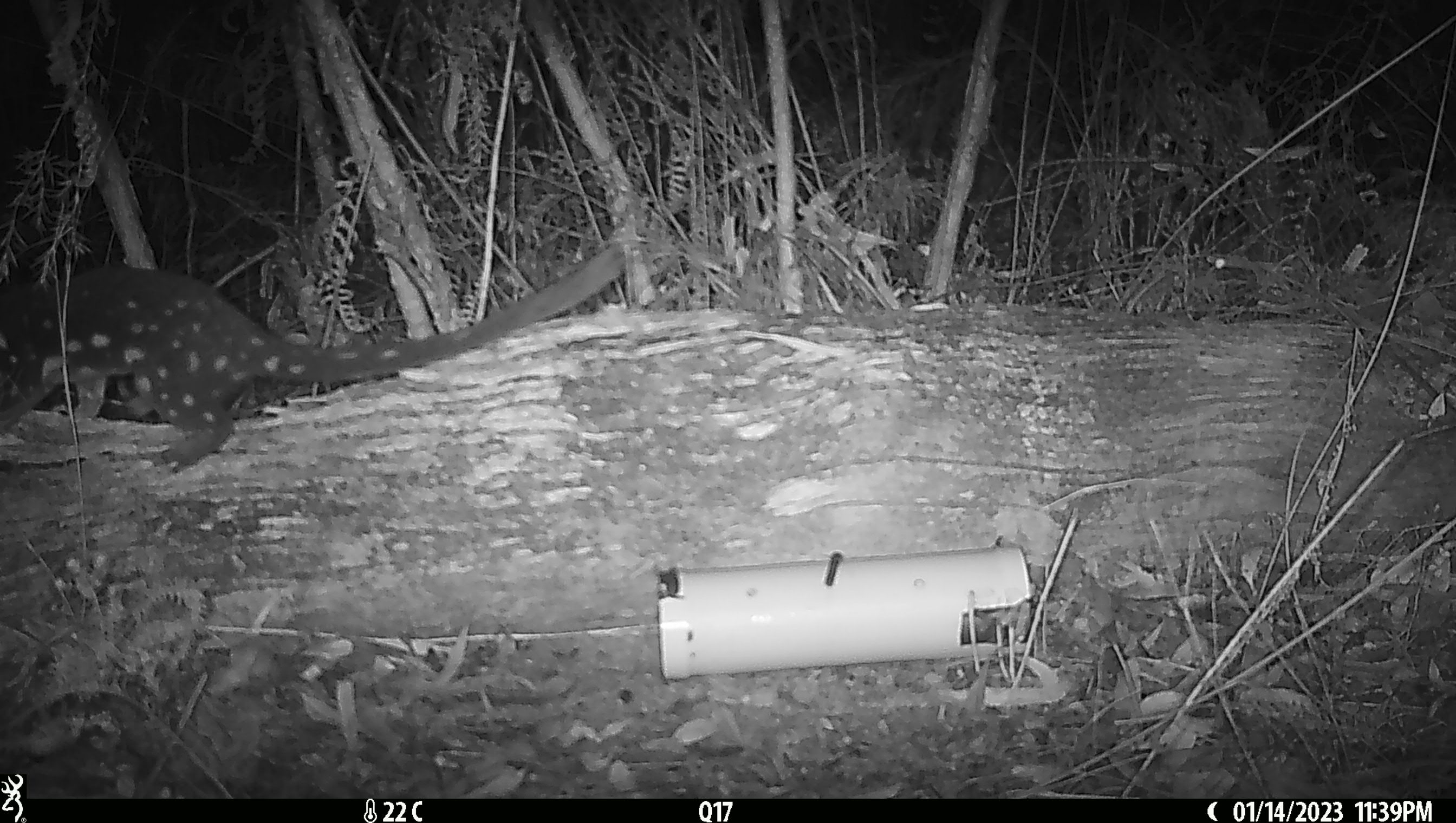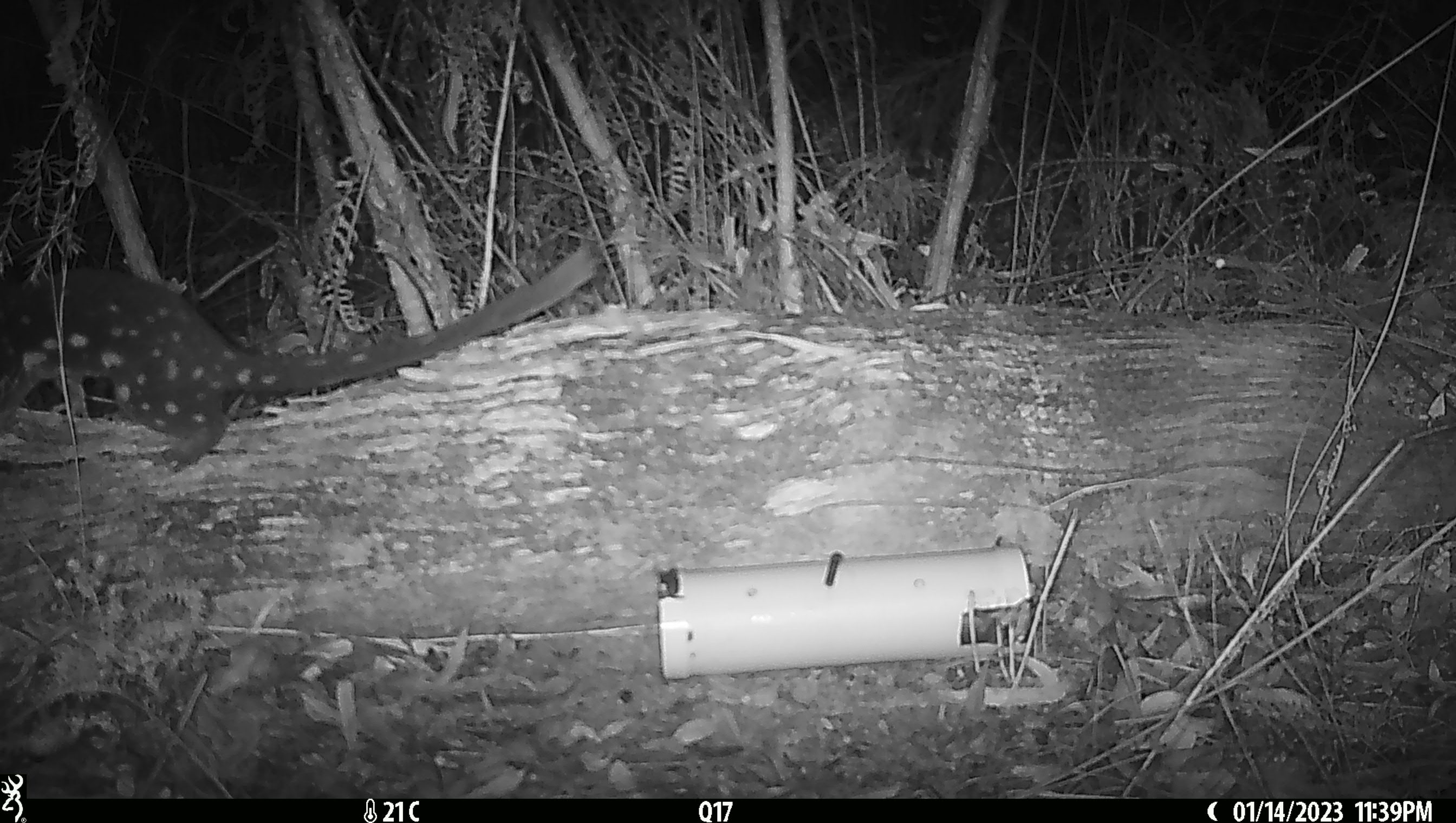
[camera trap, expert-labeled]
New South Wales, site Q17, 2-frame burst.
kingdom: Animalia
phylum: Chordata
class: Mammalia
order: Dasyuromorphia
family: Dasyuridae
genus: Dasyurus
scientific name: Dasyurus maculatus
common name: spotted-tailed quoll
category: quoll